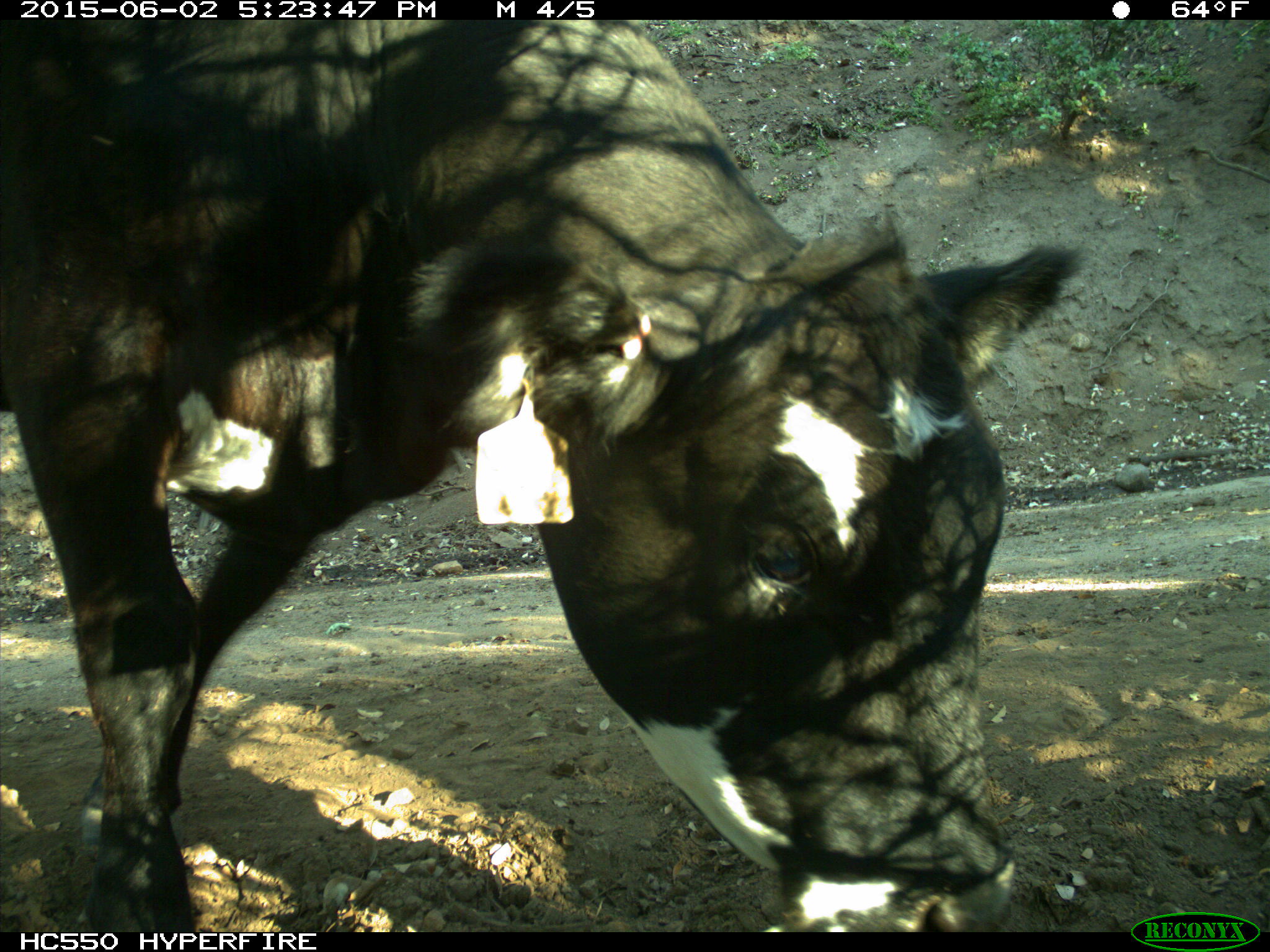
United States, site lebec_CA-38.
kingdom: Animalia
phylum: Chordata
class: Mammalia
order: Artiodactyla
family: Bovidae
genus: Bos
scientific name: Bos taurus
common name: domestic cow